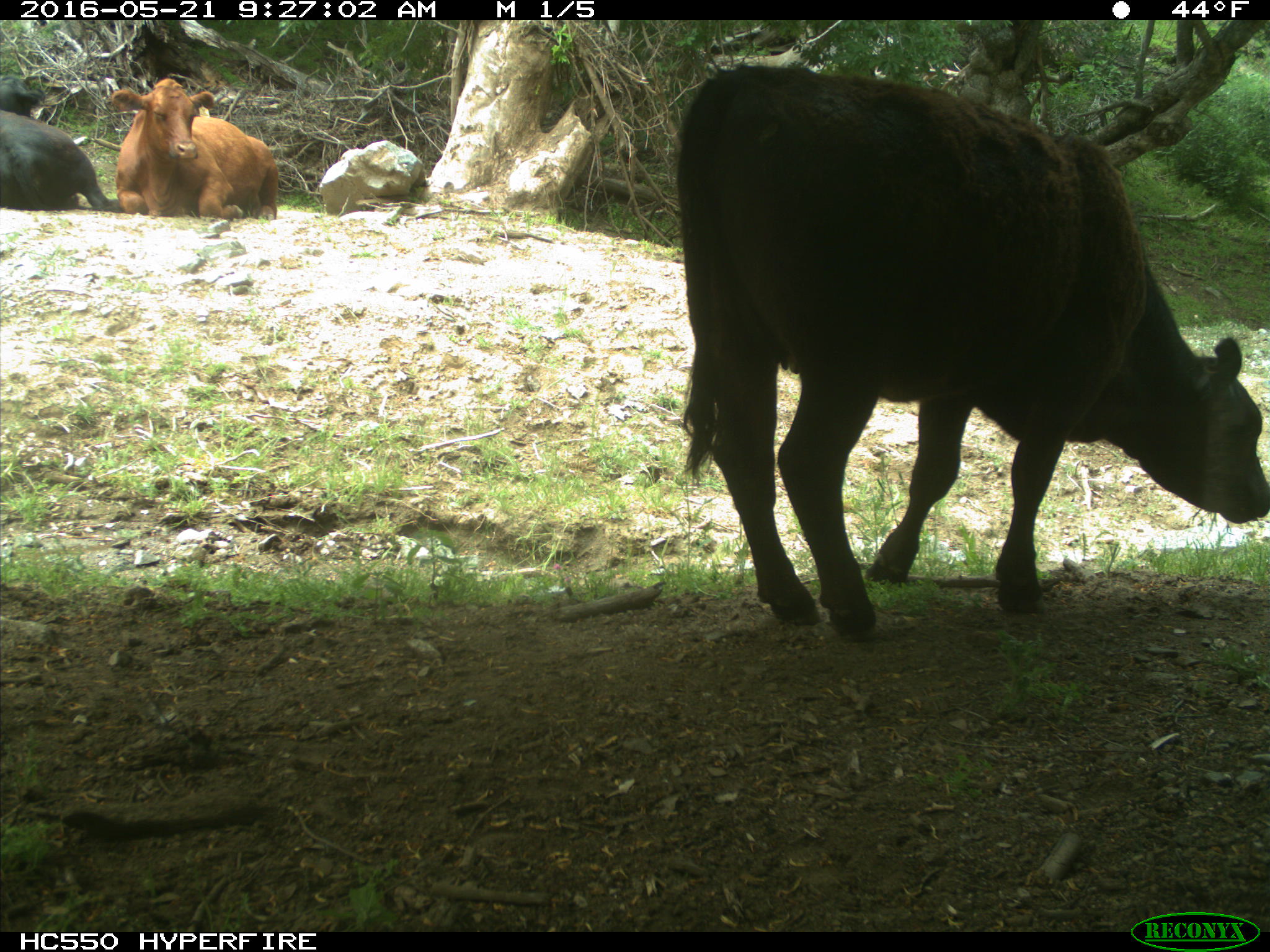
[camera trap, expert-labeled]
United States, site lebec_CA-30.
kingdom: Animalia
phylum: Chordata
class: Mammalia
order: Artiodactyla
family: Bovidae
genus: Bos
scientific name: Bos taurus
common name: domestic cow